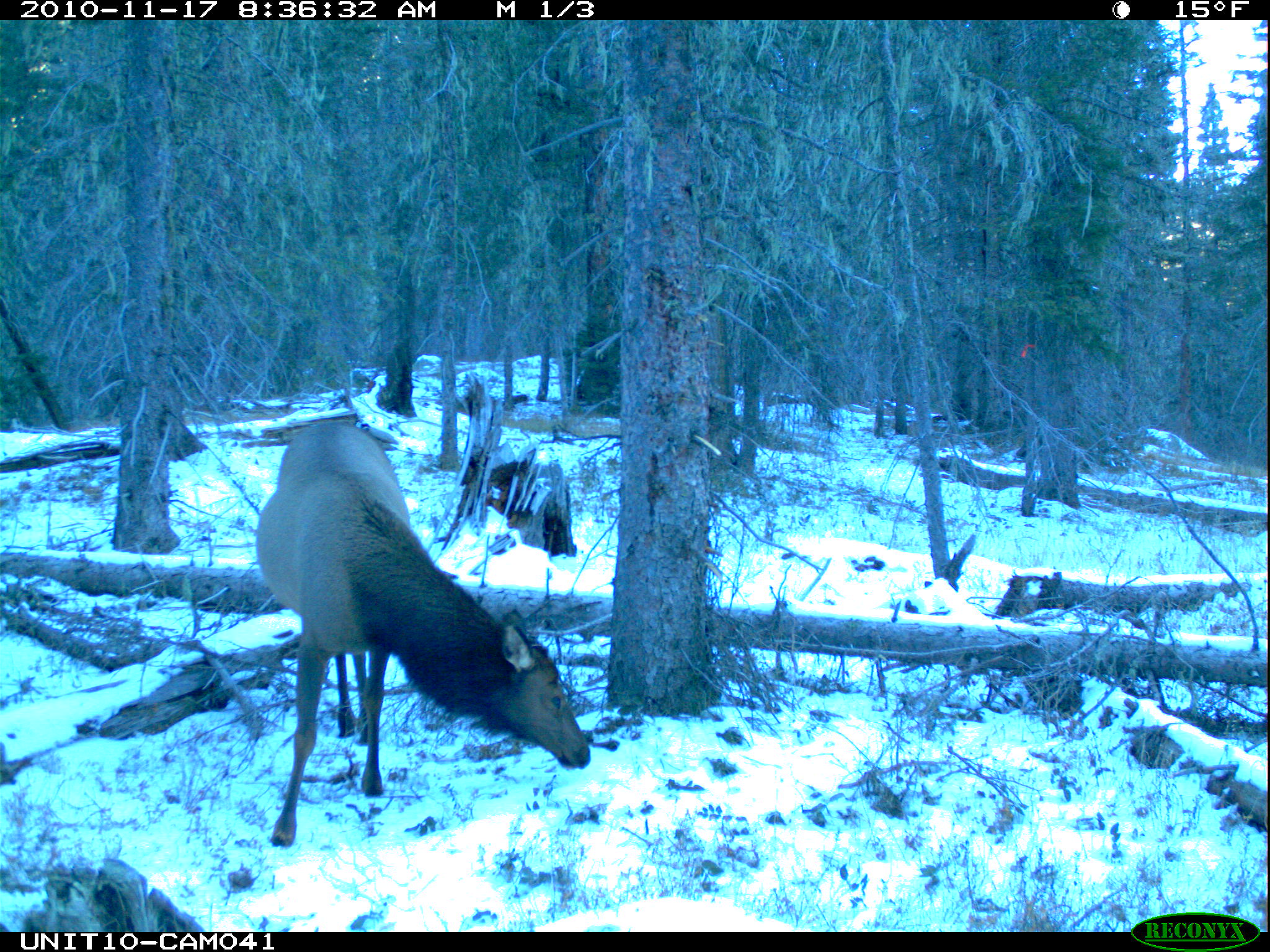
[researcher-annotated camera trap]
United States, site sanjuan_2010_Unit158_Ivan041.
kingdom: Animalia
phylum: Chordata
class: Mammalia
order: Artiodactyla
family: Cervidae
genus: Cervus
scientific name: Cervus elaphus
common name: red deer